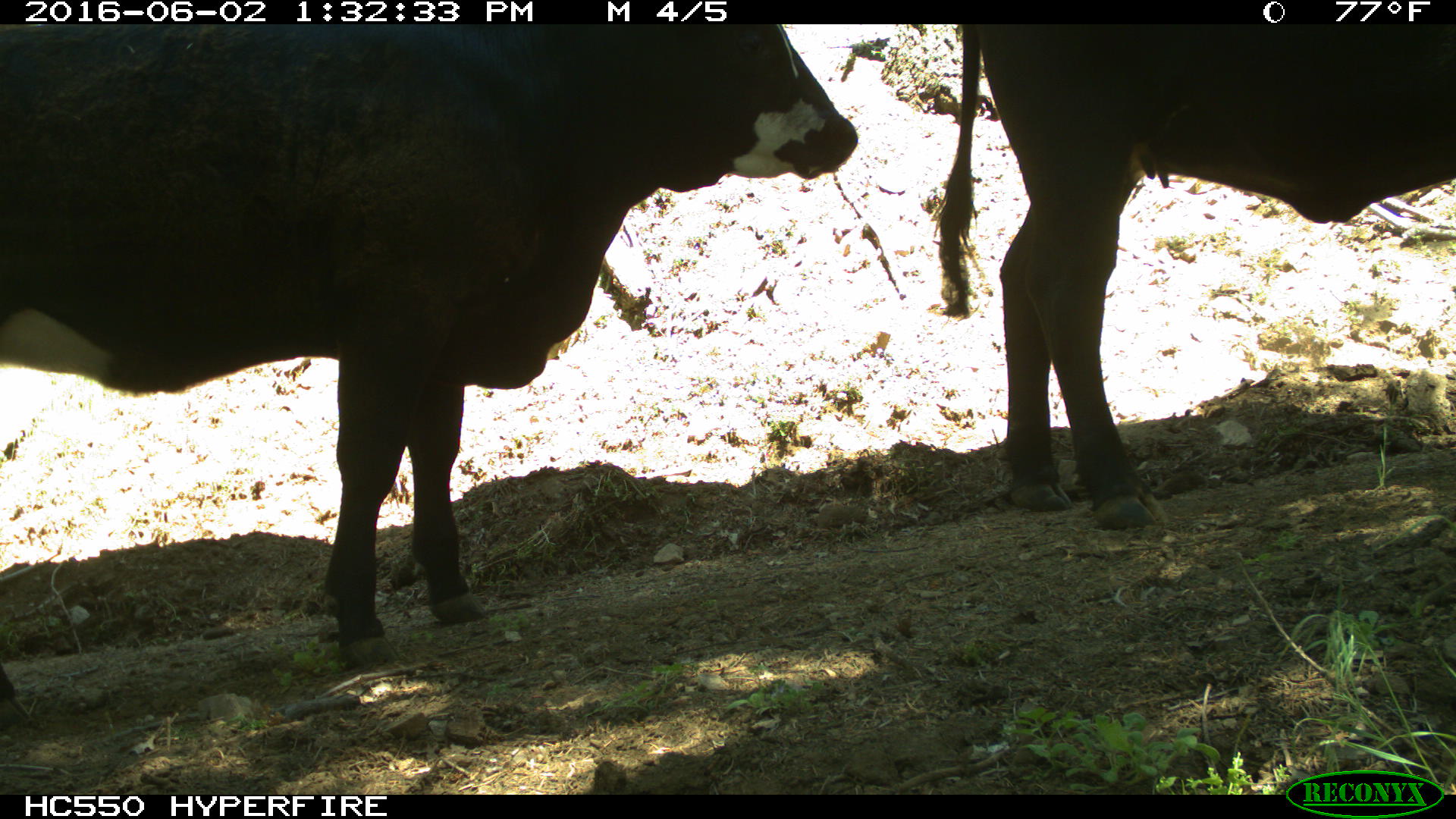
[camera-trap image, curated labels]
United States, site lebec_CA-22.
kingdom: Animalia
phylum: Chordata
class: Mammalia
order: Artiodactyla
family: Bovidae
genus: Bos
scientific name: Bos taurus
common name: domestic cow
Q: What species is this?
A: Bos taurus (domestic cow).